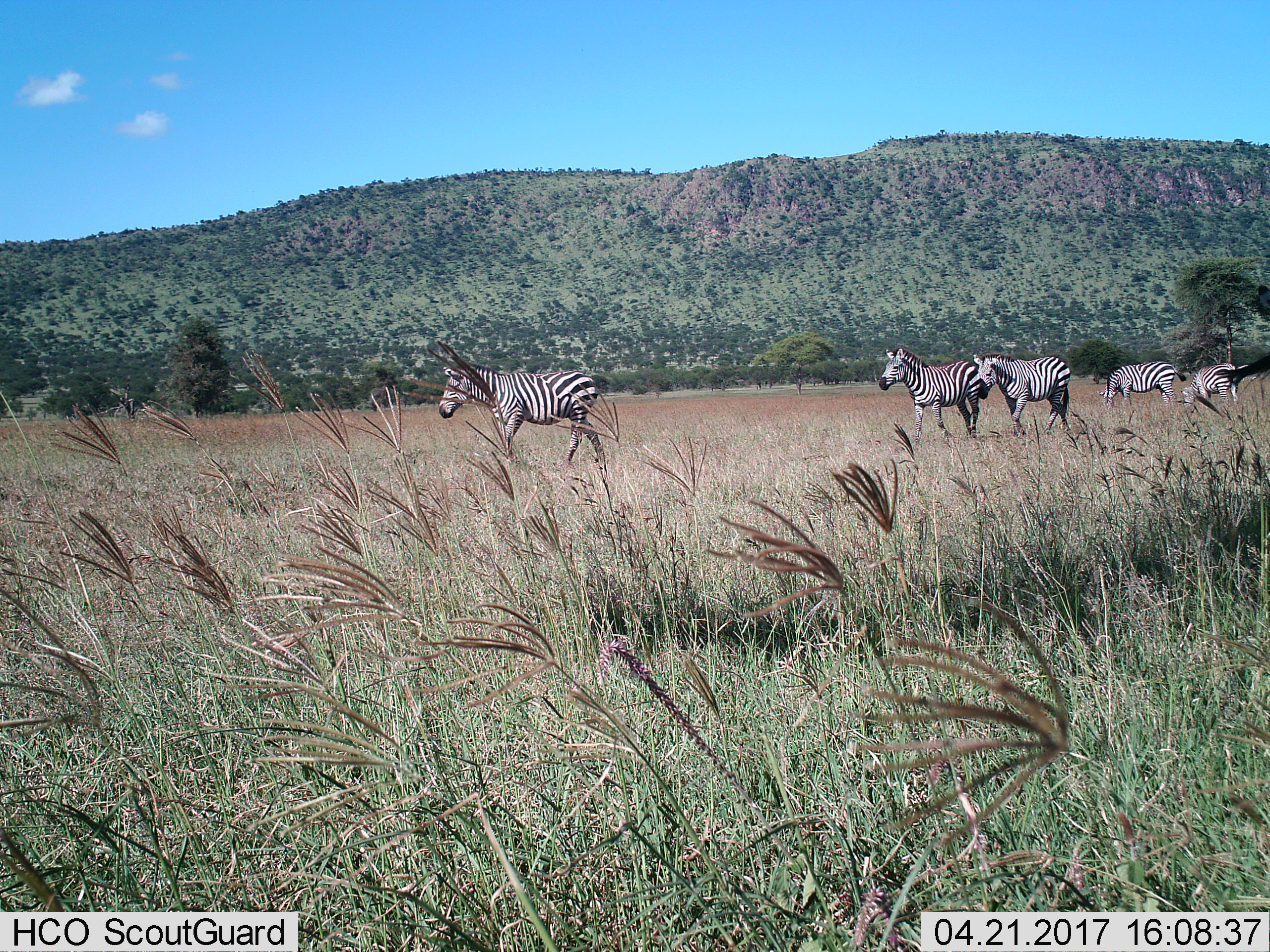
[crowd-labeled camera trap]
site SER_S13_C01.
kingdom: Animalia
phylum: Chordata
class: Mammalia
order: Perissodactyla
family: Equidae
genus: Equus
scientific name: Equus quagga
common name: plains zebra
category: zebraplains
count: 5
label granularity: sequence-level